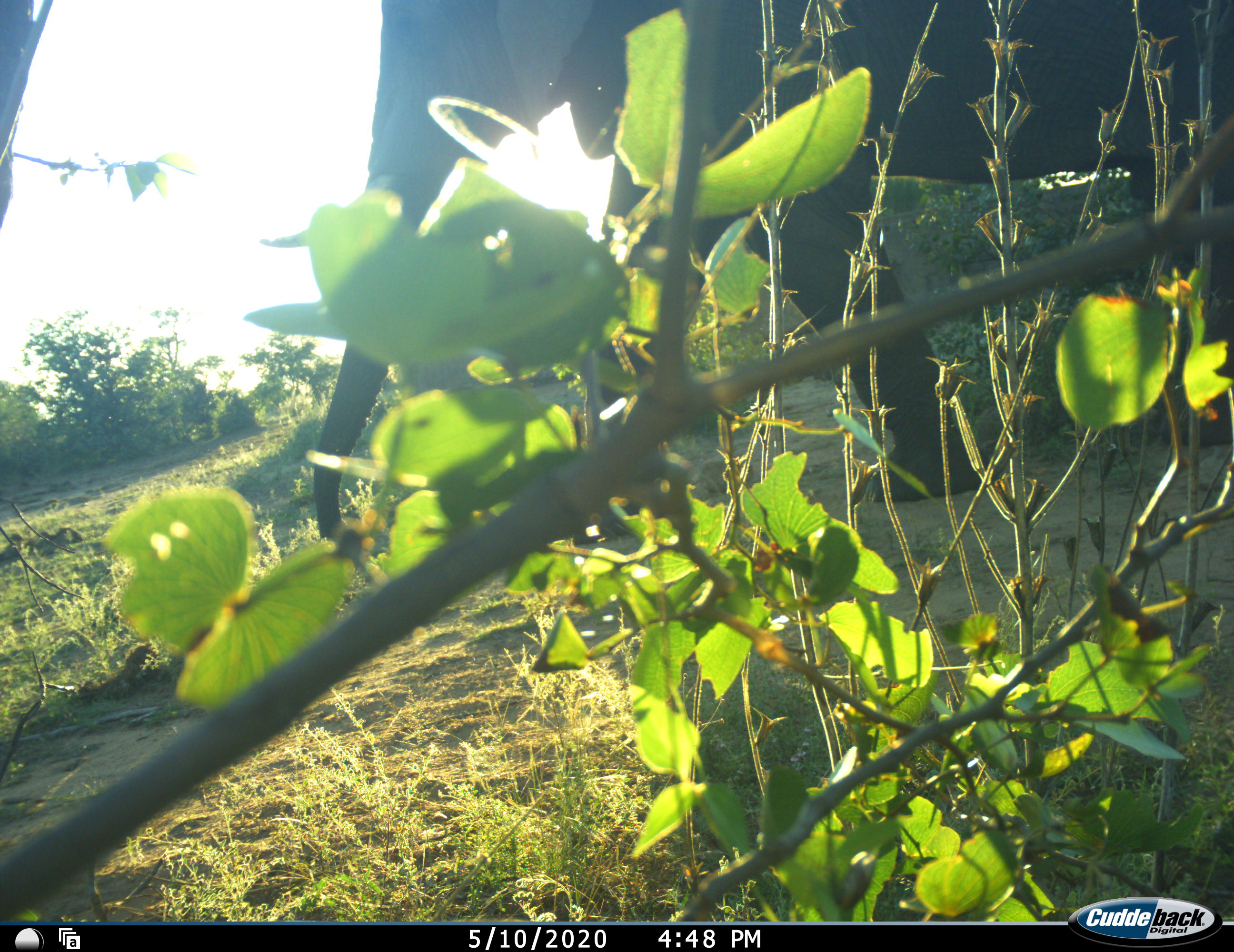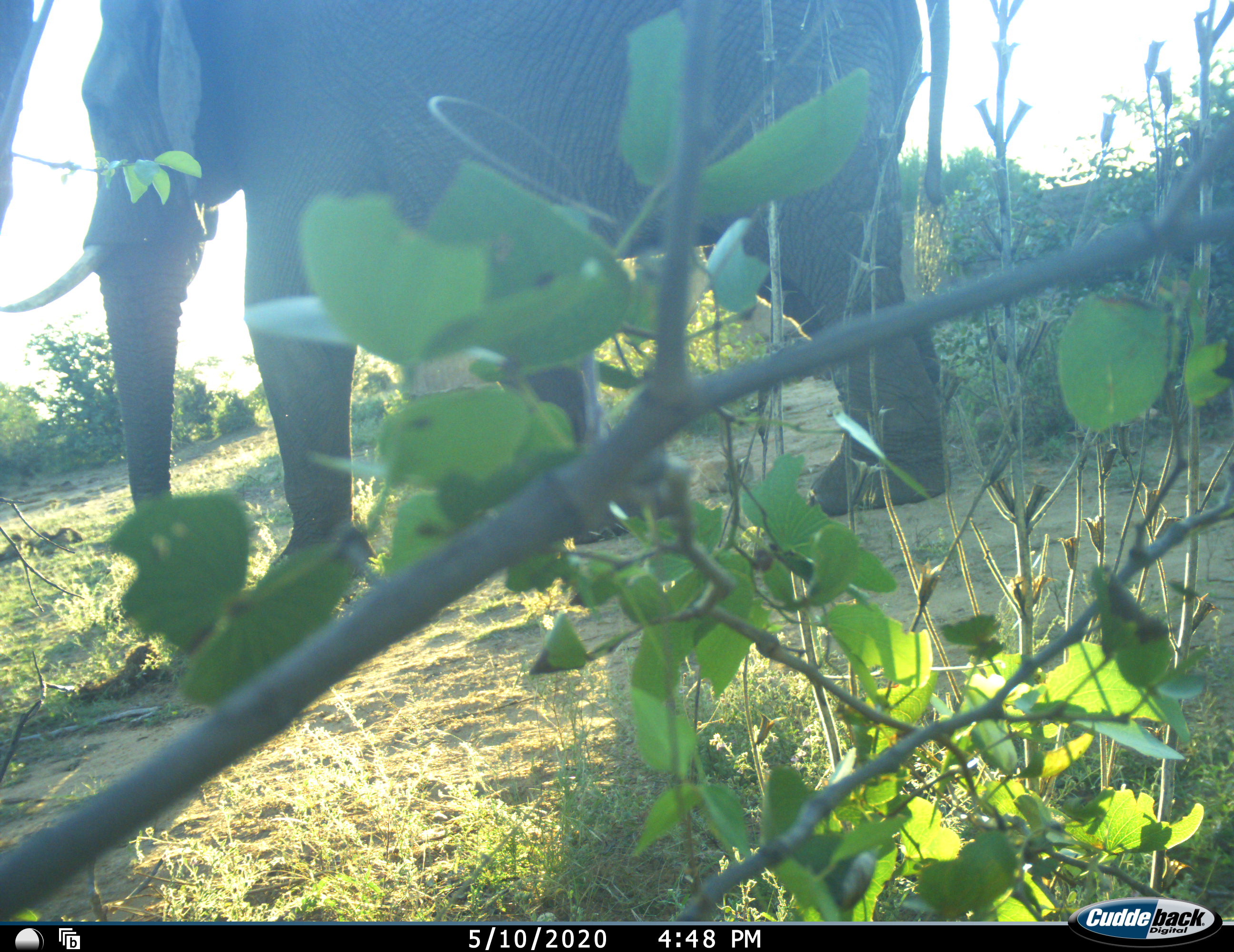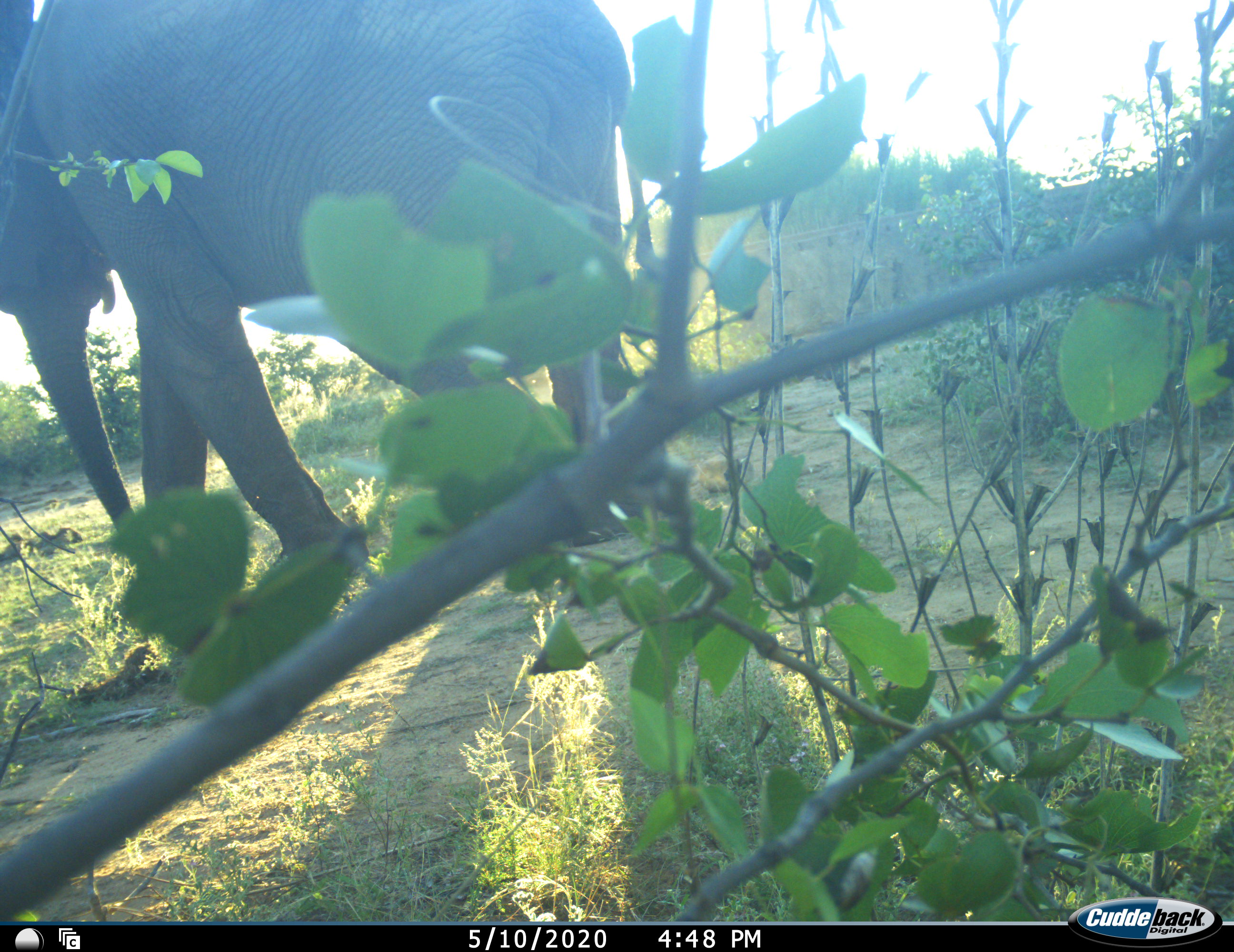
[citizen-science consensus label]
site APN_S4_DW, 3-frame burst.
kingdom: Animalia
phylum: Chordata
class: Mammalia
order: Proboscidea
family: Elephantidae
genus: Loxodonta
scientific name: Loxodonta africana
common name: african bush elephant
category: elephant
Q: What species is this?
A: Elephant (african bush elephant) (Loxodonta africana).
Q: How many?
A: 1.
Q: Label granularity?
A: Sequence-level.